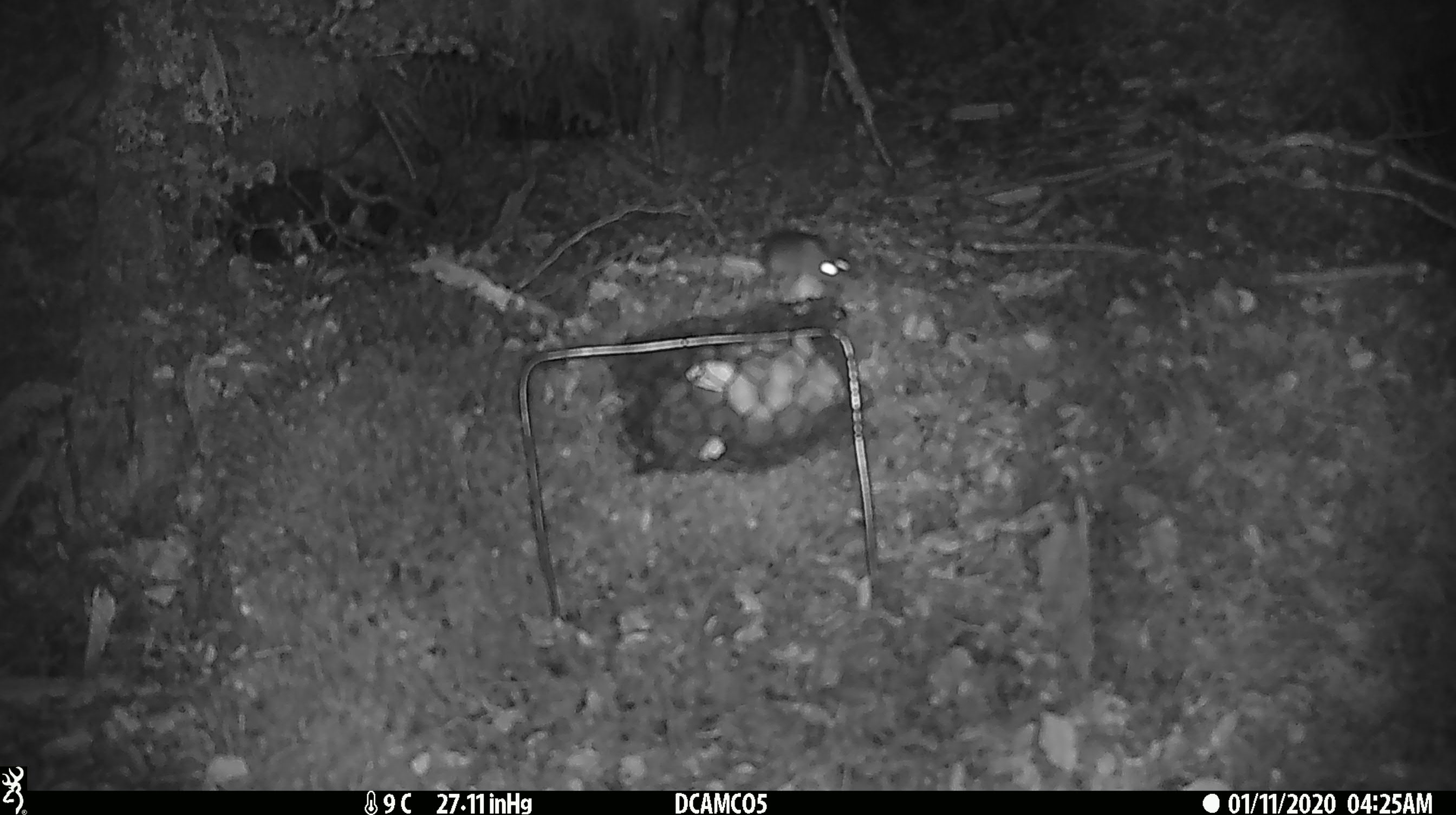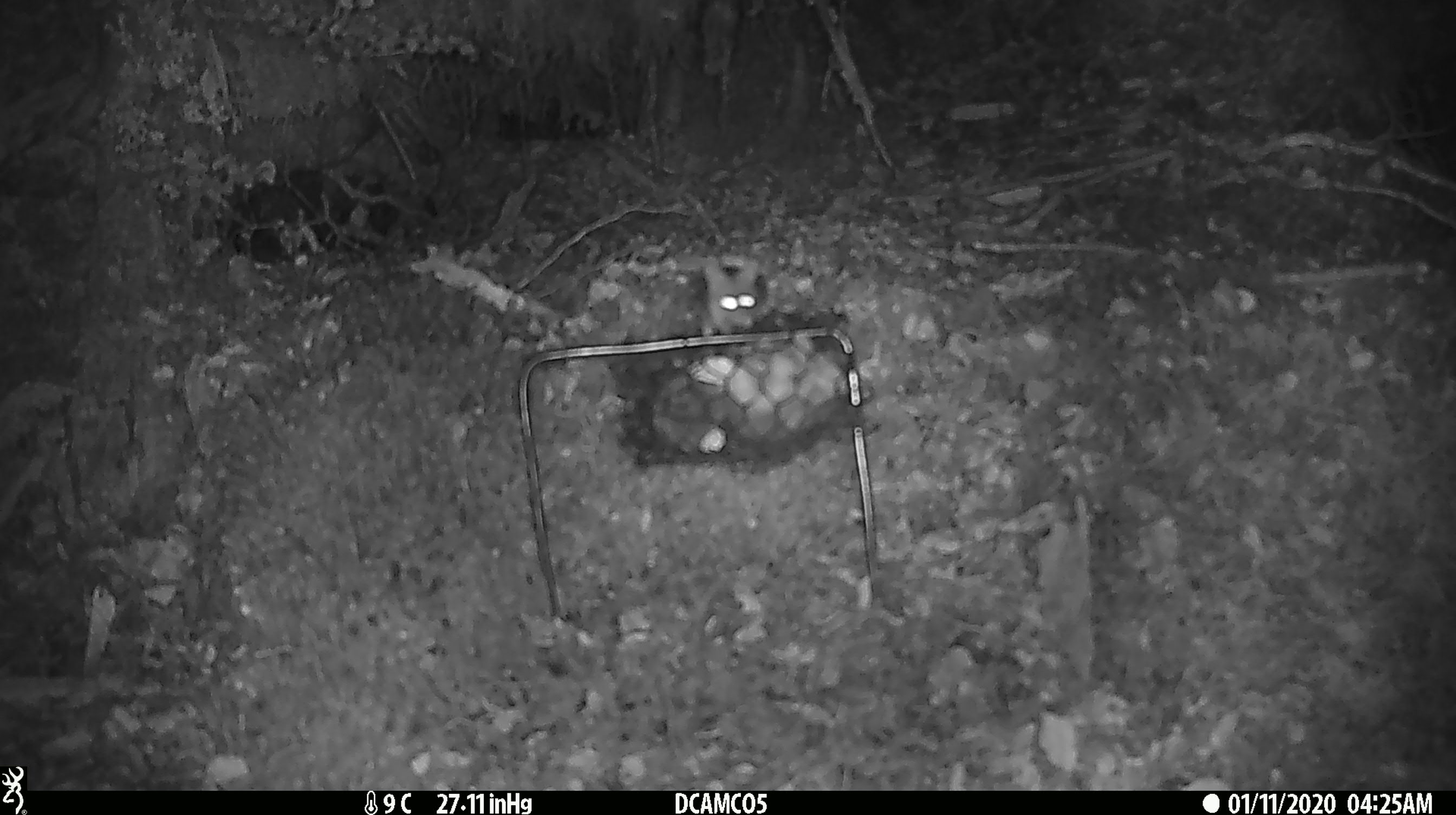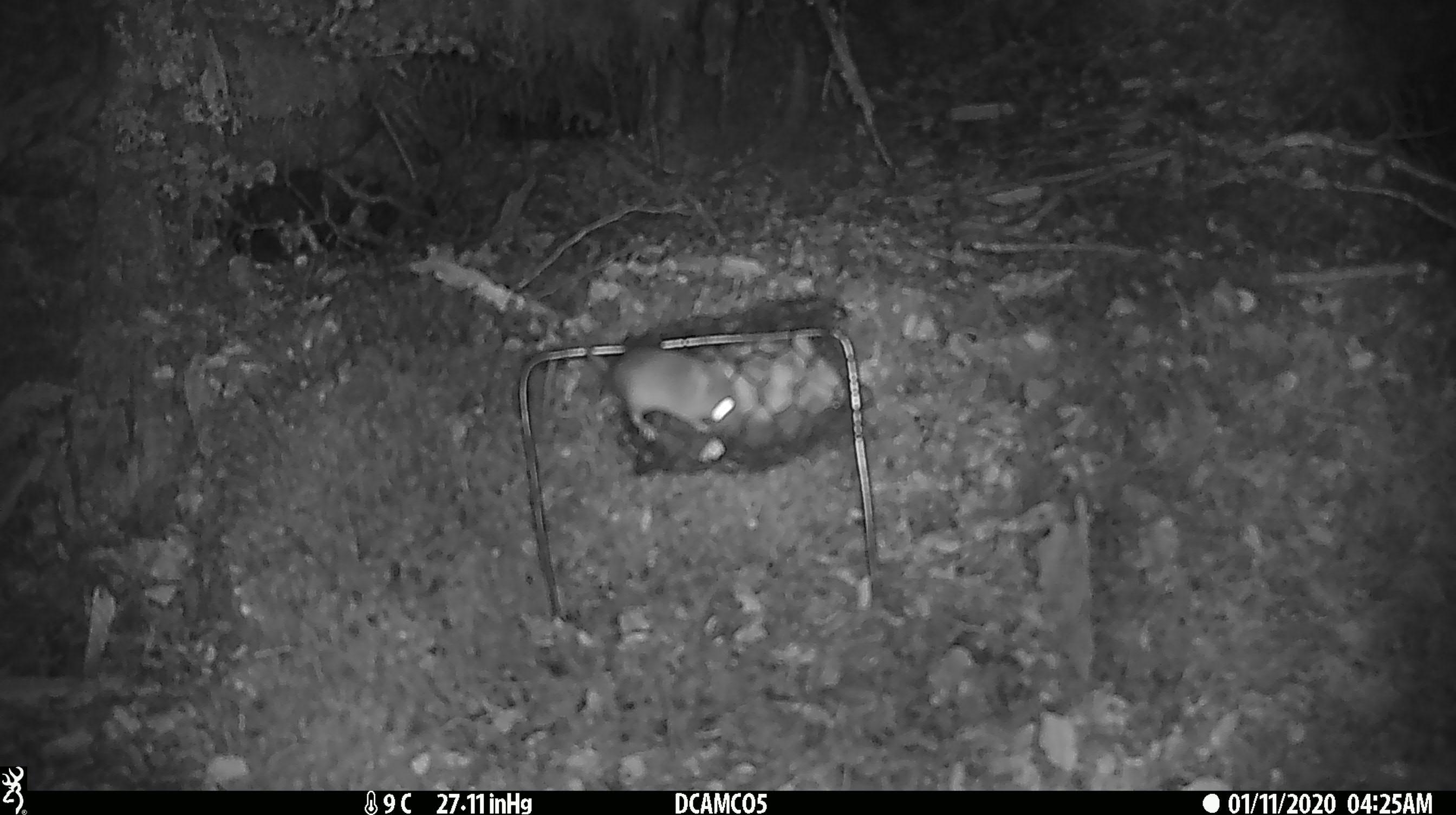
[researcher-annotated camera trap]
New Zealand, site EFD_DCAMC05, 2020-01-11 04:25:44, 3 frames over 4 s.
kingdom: Animalia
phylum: Chordata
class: Mammalia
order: Rodentia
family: Muridae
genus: Mus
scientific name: Mus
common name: mouse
Mouse (Mus).